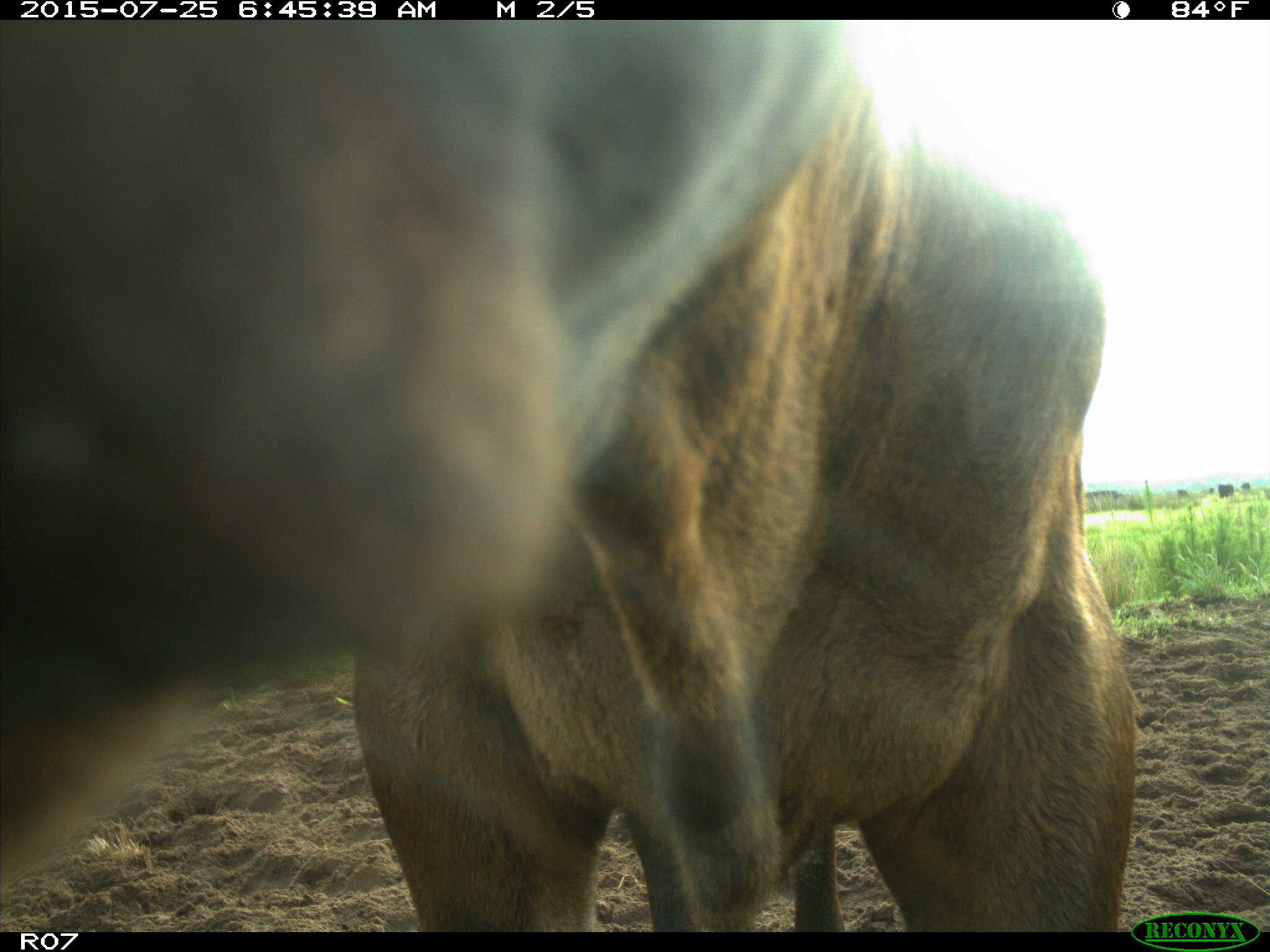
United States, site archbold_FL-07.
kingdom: Animalia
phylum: Chordata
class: Mammalia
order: Artiodactyla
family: Bovidae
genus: Bos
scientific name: Bos taurus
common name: domestic cow